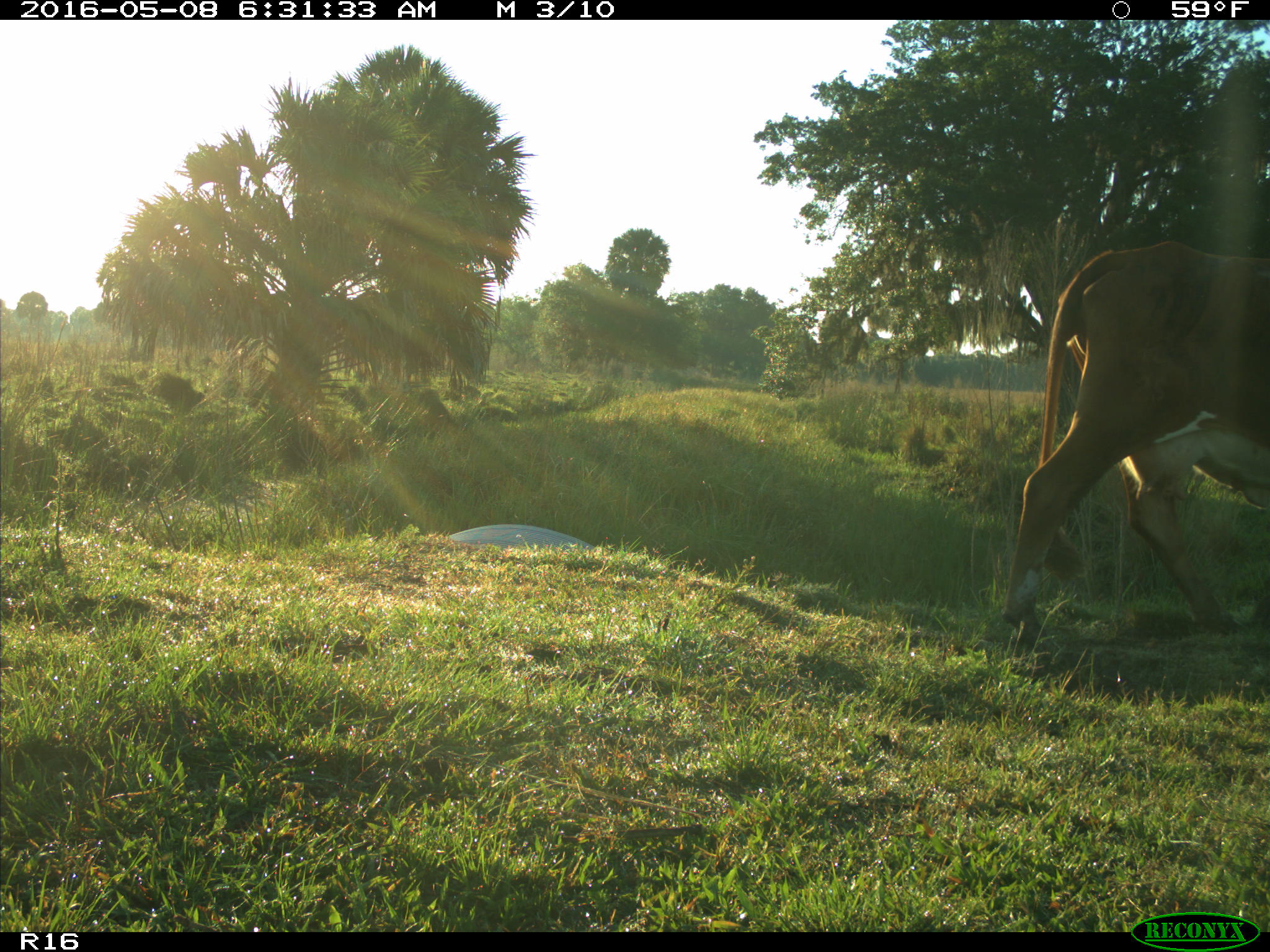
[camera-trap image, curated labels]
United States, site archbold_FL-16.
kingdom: Animalia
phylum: Chordata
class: Mammalia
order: Artiodactyla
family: Bovidae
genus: Bos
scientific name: Bos taurus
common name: domestic cow